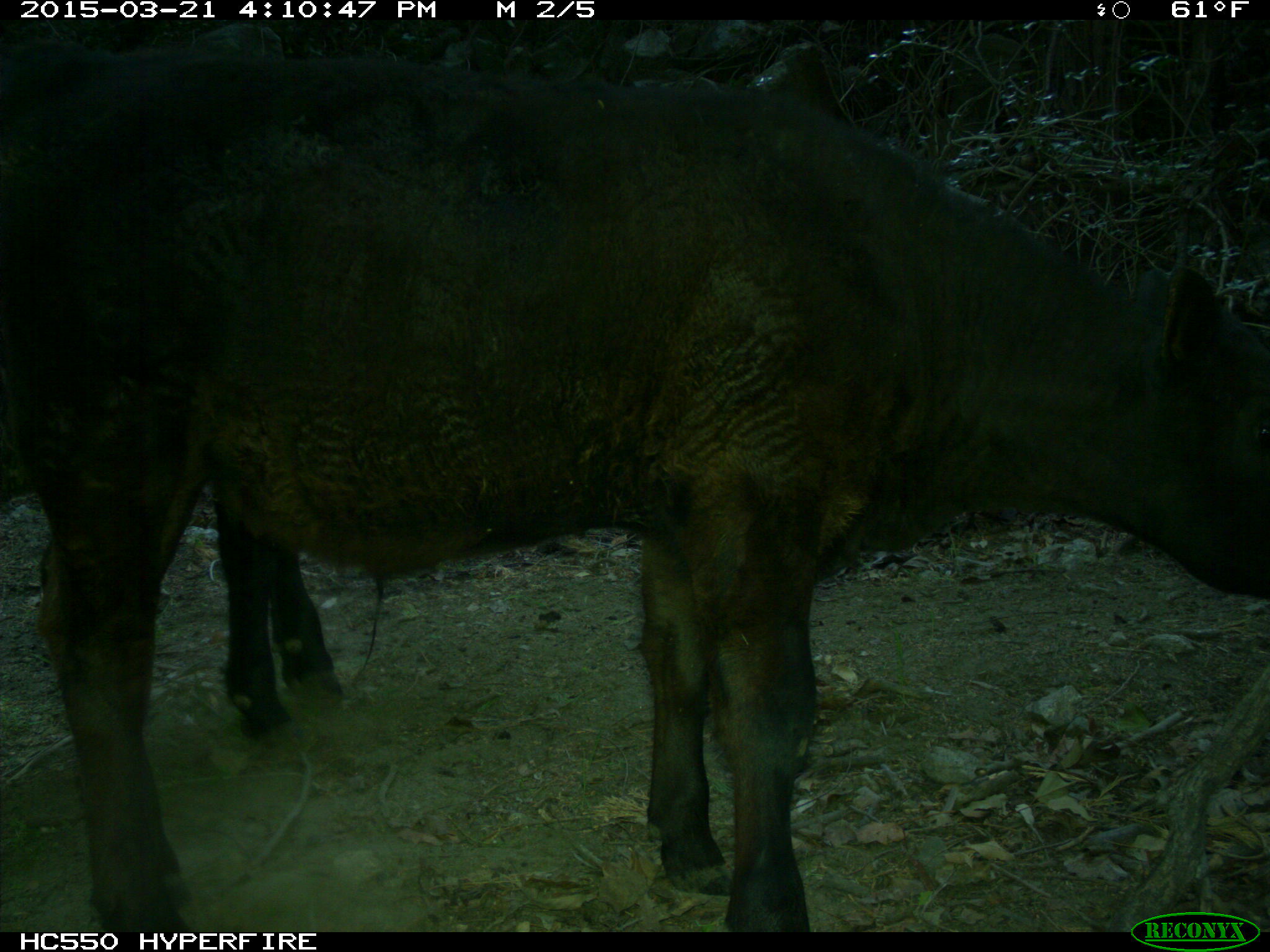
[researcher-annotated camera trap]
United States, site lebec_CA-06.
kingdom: Animalia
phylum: Chordata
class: Mammalia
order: Artiodactyla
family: Bovidae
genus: Bos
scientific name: Bos taurus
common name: domestic cow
Bos taurus (domestic cow).